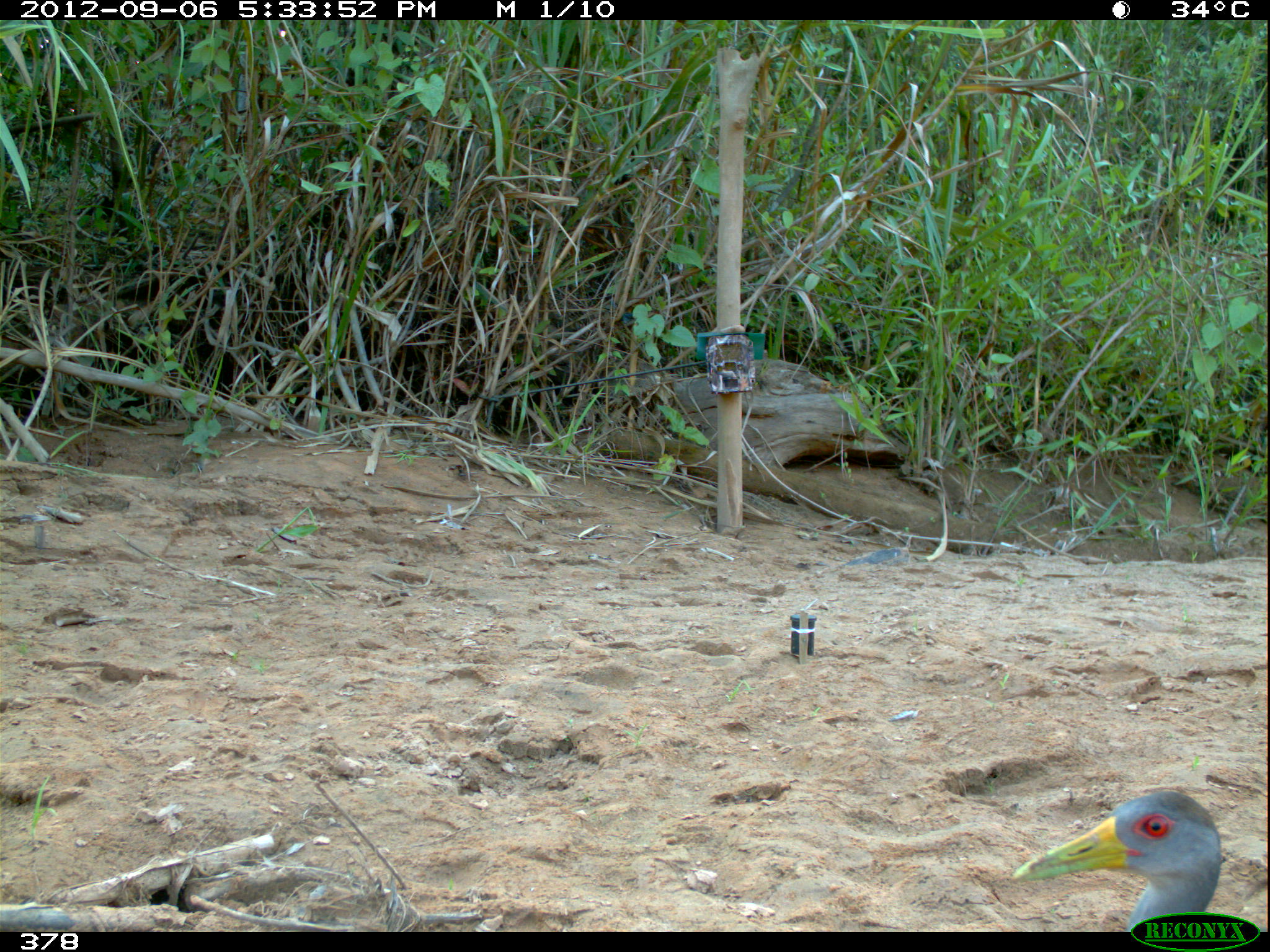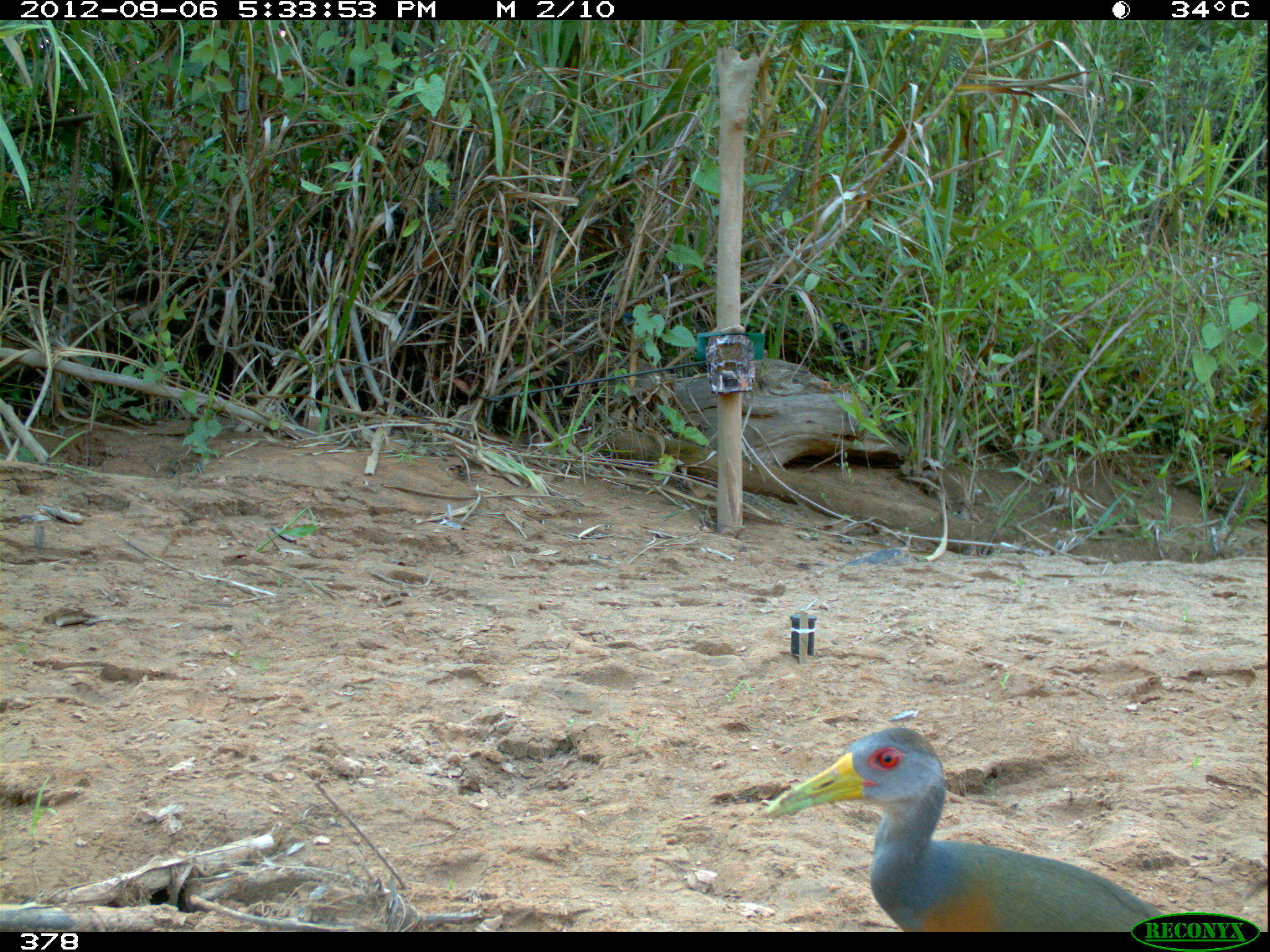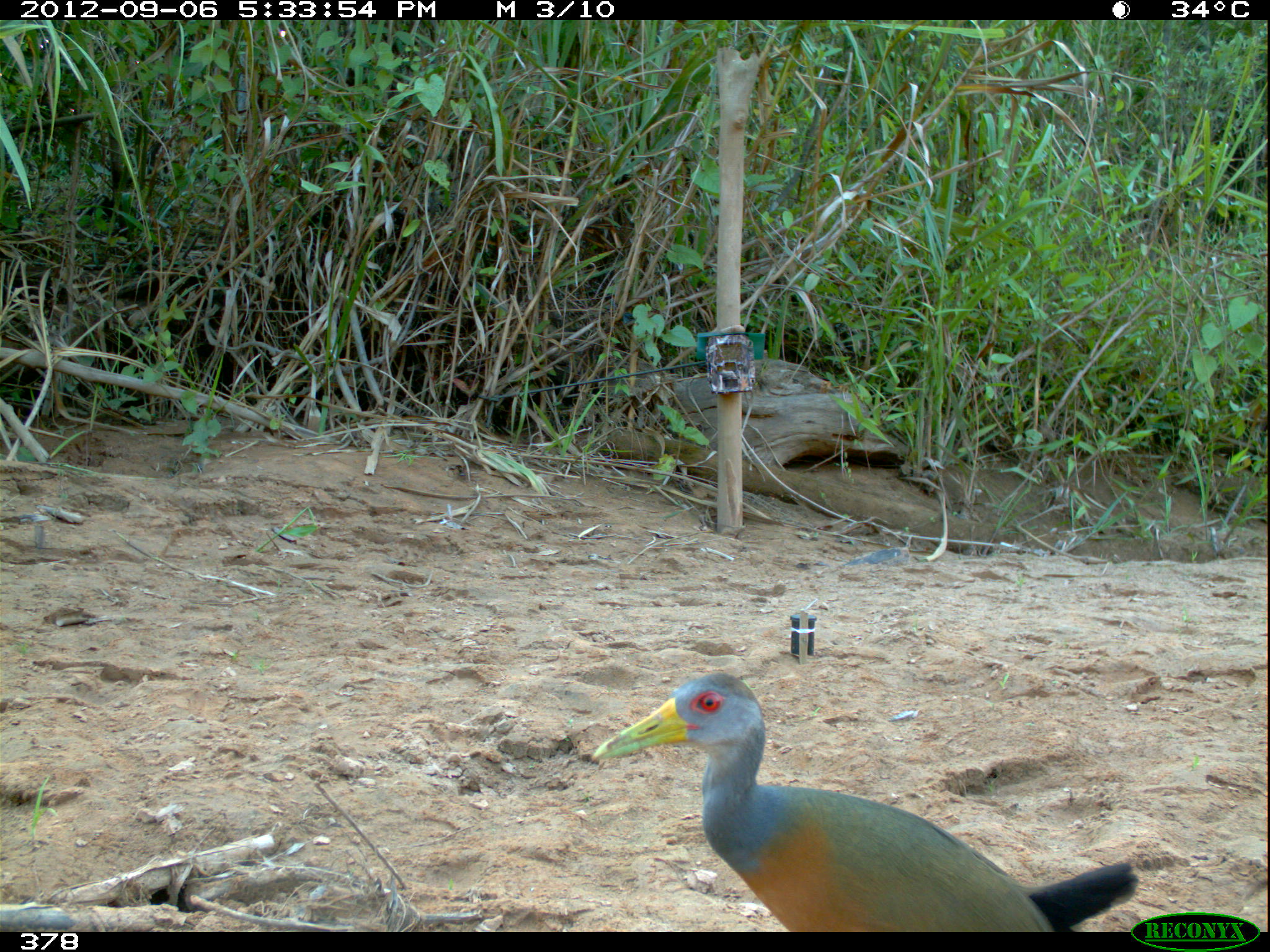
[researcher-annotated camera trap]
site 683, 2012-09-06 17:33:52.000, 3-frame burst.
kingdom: Animalia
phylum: Chordata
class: Aves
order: Gruiformes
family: Rallidae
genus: Aramides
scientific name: Aramides cajaneus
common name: gray-cowled wood-rail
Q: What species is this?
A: Aramides cajaneus (gray-cowled wood-rail).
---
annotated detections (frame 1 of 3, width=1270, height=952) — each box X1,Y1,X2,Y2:
aramides cajaneus: 1010,790,1222,930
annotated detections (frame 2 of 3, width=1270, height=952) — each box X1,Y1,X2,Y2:
aramides cajaneus: 758,725,1176,932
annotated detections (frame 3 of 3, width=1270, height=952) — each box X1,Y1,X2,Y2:
aramides cajaneus: 589,670,1137,931